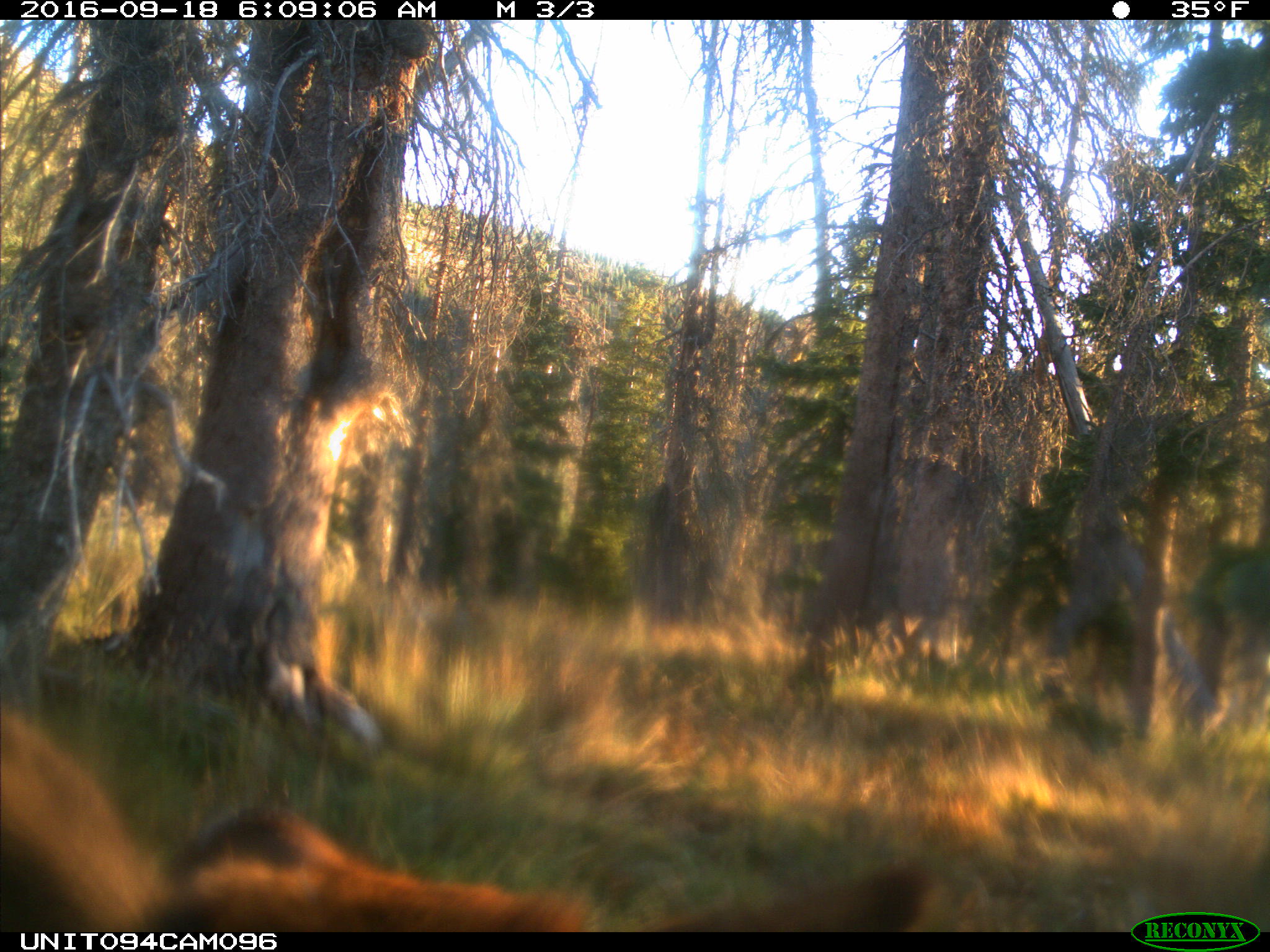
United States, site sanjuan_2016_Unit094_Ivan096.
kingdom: Animalia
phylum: Chordata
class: Mammalia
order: Artiodactyla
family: Cervidae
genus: Cervus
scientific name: Cervus elaphus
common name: red deer